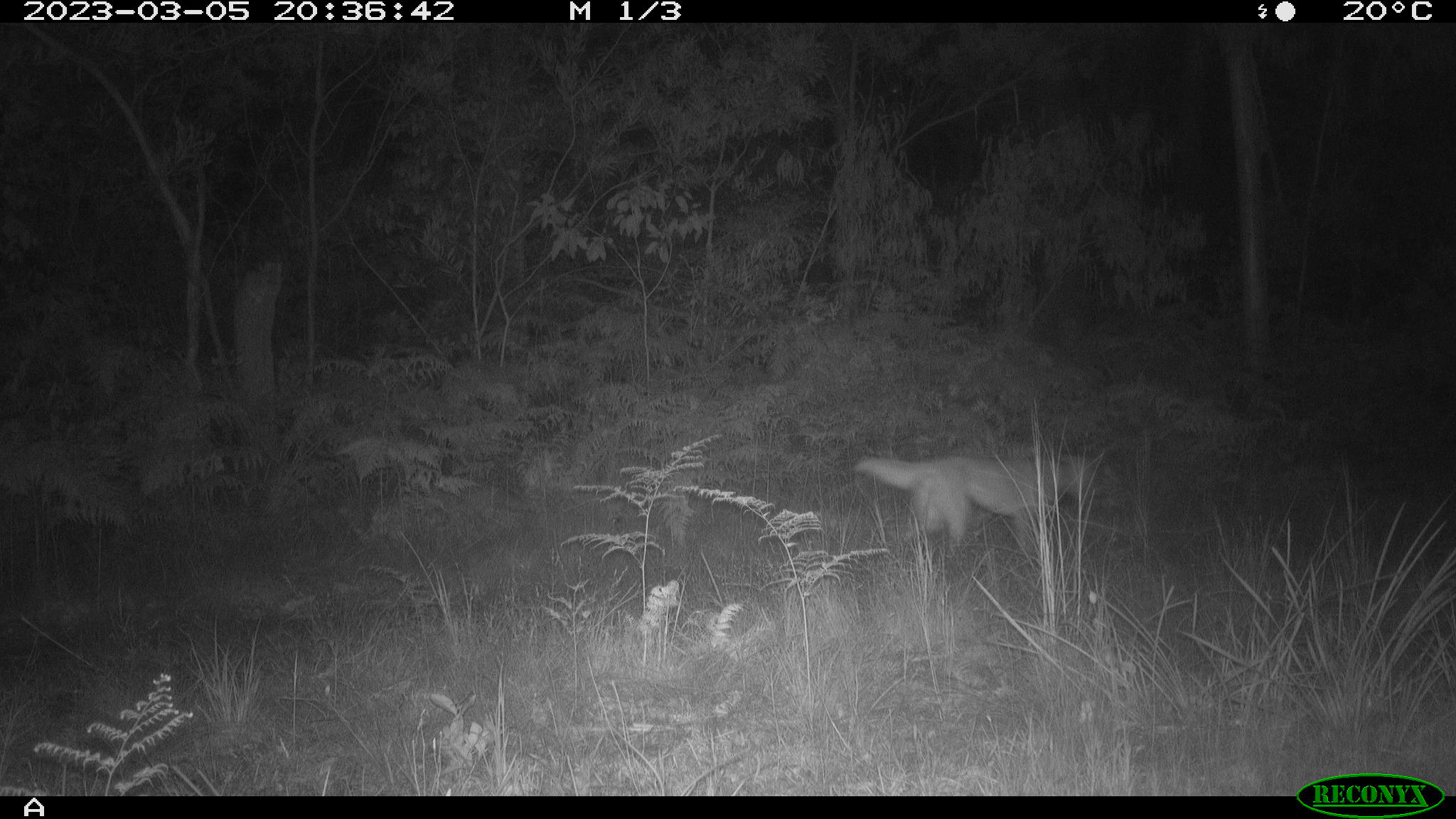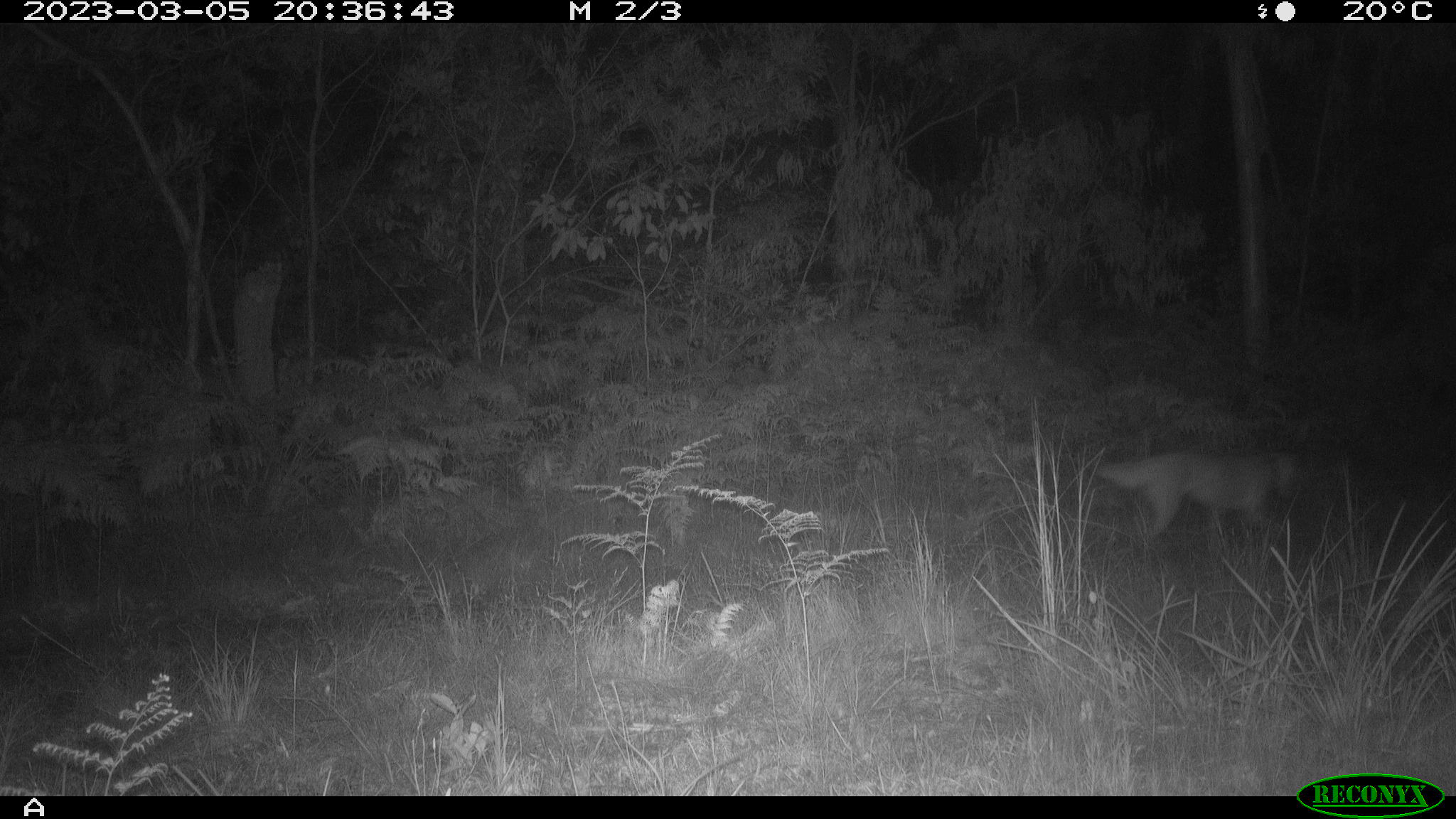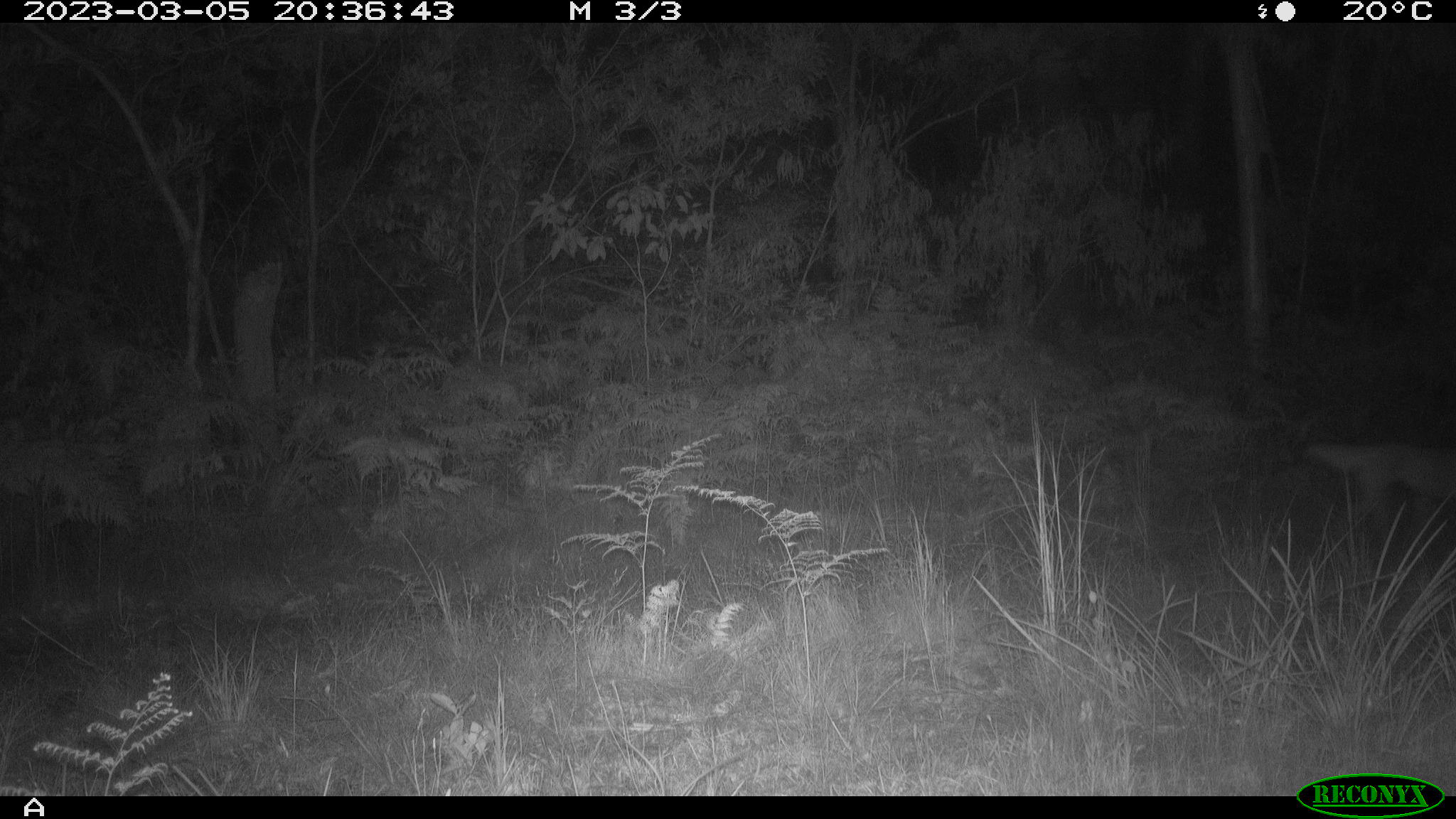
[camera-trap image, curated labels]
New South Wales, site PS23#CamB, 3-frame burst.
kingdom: Animalia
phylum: Chordata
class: Mammalia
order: Carnivora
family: Canidae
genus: Canis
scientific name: Canis familiaris dingo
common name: dingo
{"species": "dingo (Canis familiaris dingo)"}